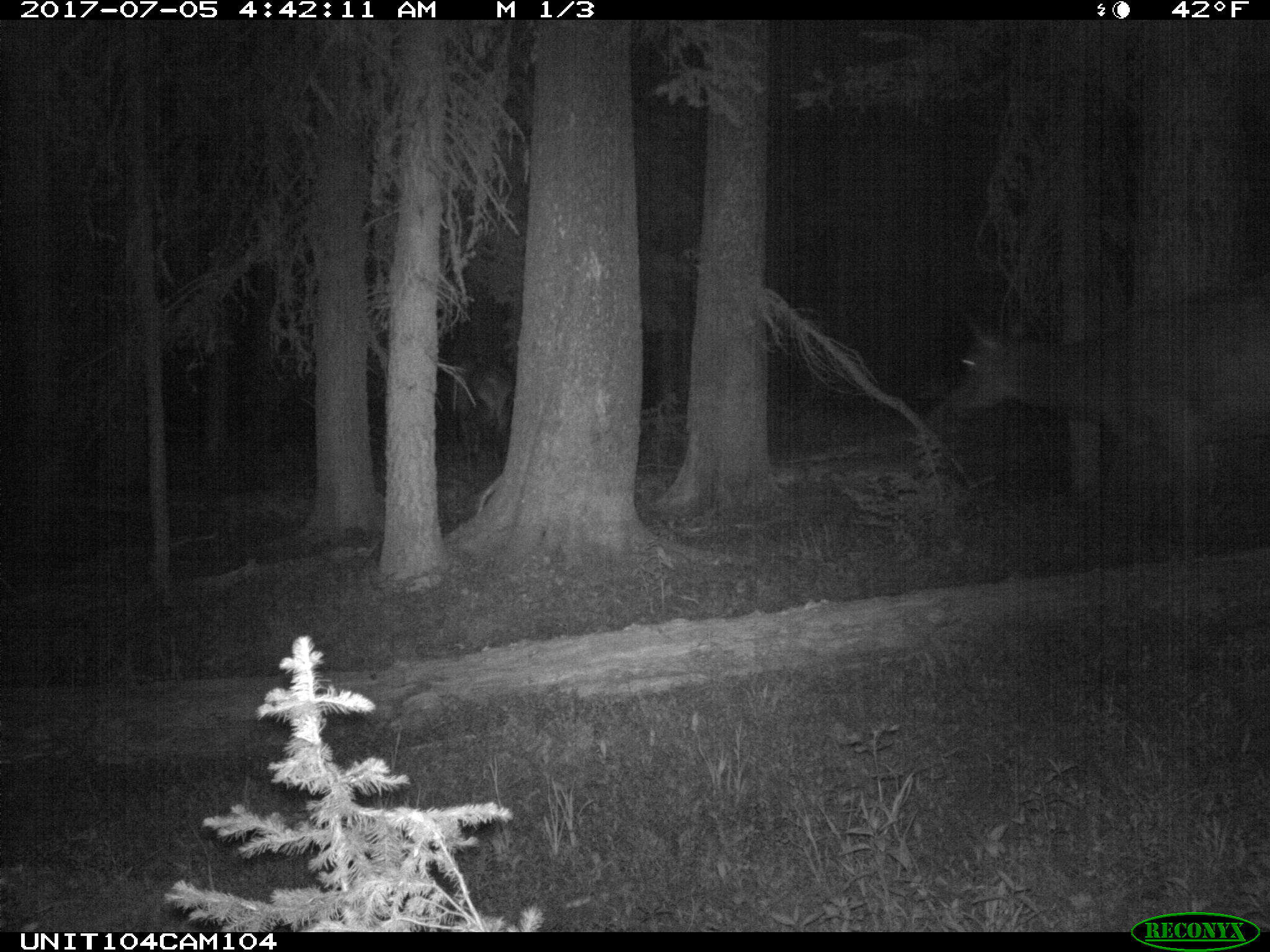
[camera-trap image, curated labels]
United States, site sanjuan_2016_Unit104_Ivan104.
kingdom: Animalia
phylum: Chordata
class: Mammalia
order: Artiodactyla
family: Cervidae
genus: Cervus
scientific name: Cervus elaphus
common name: red deer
Cervus elaphus (red deer).